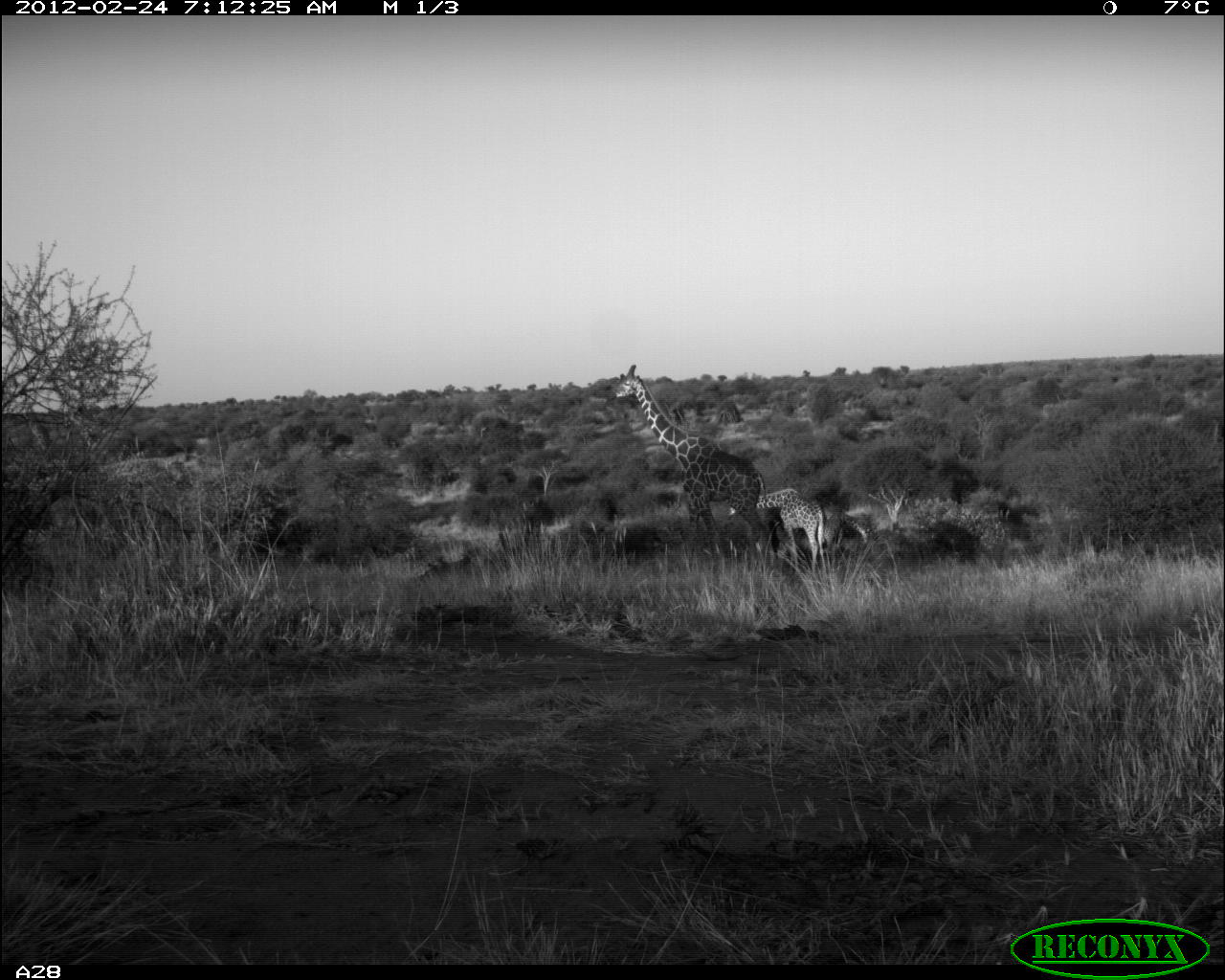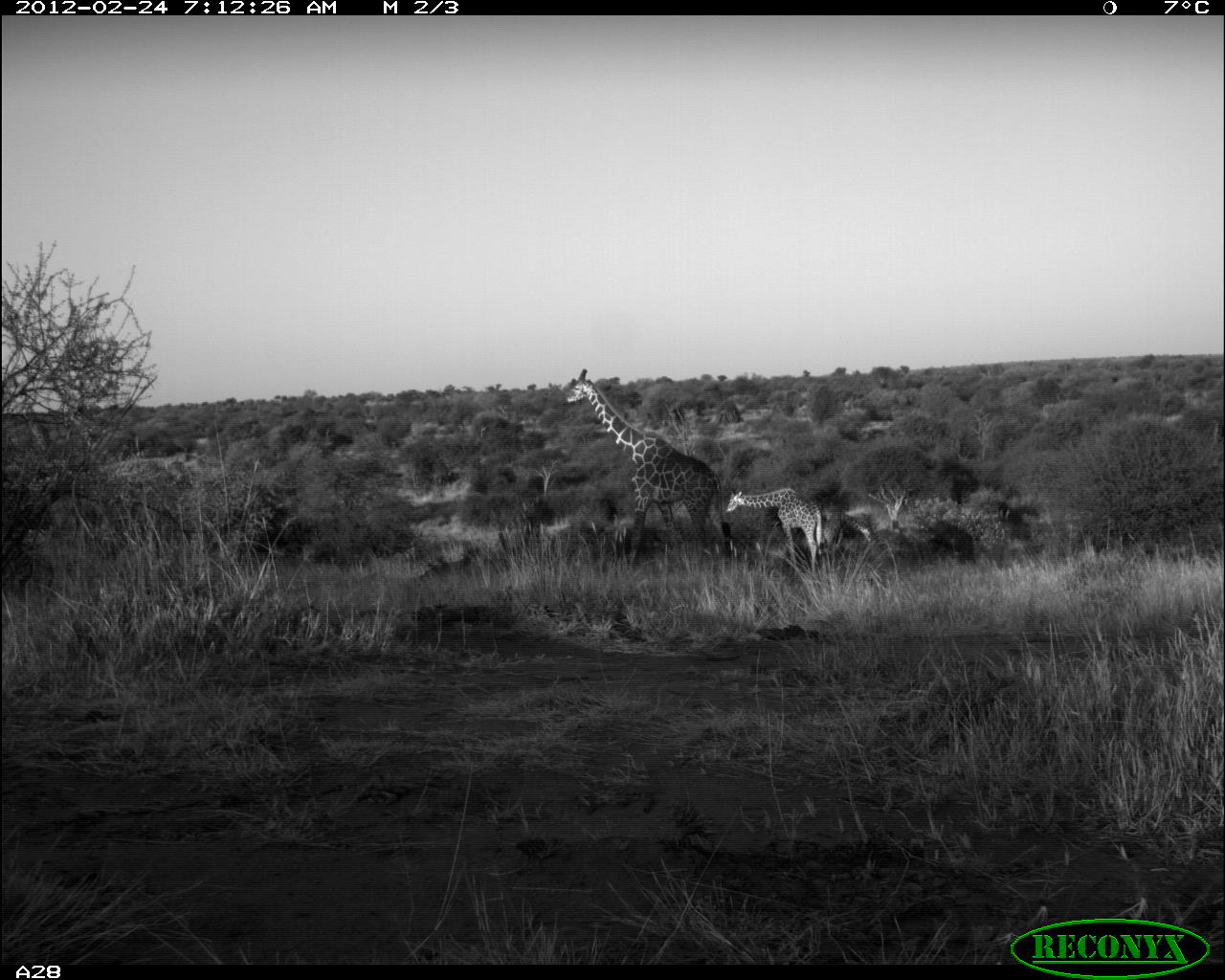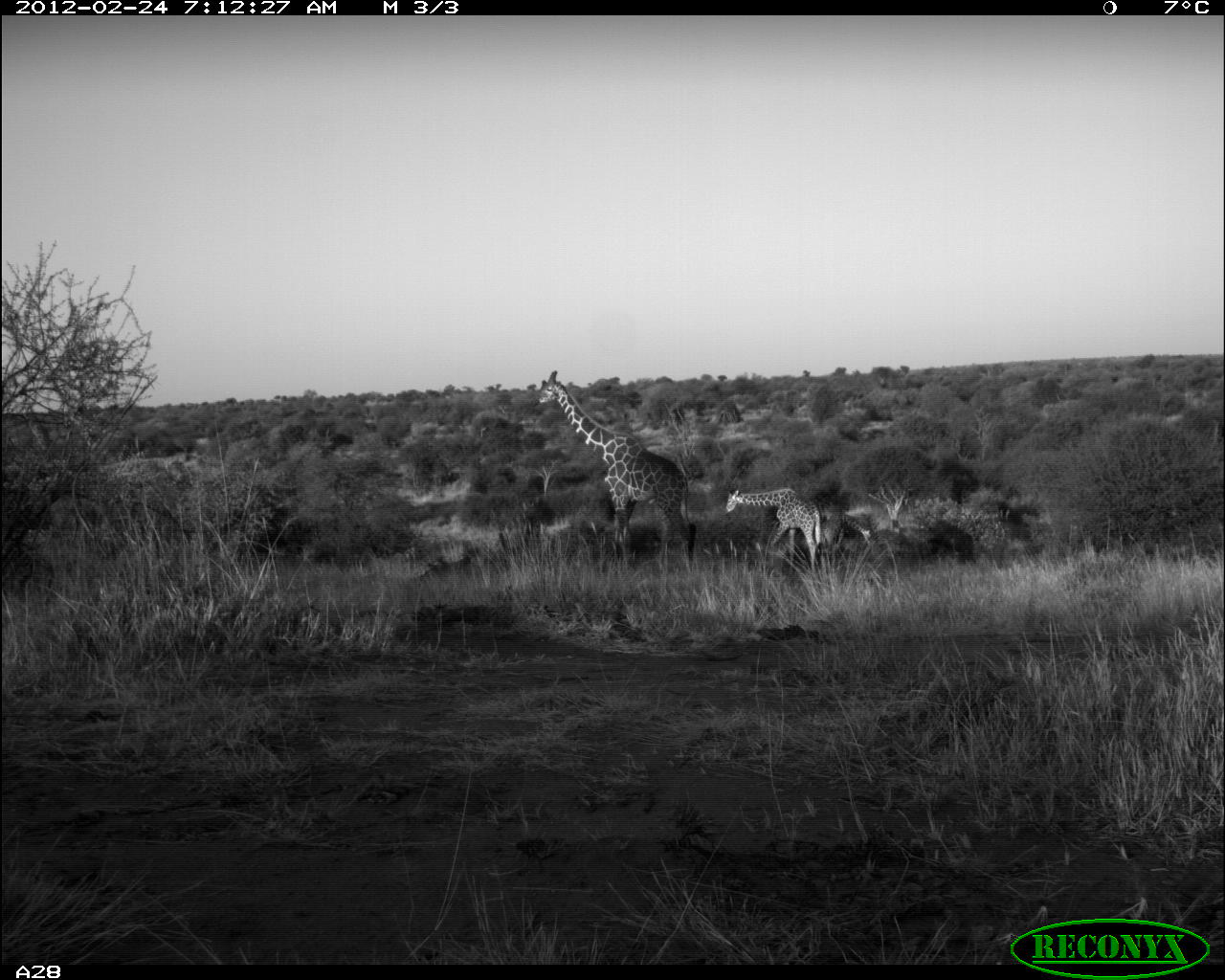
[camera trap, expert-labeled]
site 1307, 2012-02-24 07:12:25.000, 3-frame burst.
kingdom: Animalia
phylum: Chordata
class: Mammalia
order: Artiodactyla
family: Giraffidae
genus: Giraffa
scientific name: Giraffa camelopardalis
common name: giraffe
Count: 2.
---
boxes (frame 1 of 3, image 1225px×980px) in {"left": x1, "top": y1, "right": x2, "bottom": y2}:
giraffa camelopardalis: {"left": 611, "top": 363, "right": 767, "bottom": 562}; {"left": 723, "top": 489, "right": 826, "bottom": 576}; {"left": 820, "top": 510, "right": 871, "bottom": 572}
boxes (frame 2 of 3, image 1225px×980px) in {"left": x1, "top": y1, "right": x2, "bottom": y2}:
giraffa camelopardalis: {"left": 559, "top": 366, "right": 732, "bottom": 570}; {"left": 726, "top": 488, "right": 826, "bottom": 574}; {"left": 809, "top": 510, "right": 872, "bottom": 565}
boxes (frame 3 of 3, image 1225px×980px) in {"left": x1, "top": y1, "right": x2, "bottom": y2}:
giraffa camelopardalis: {"left": 533, "top": 370, "right": 697, "bottom": 569}; {"left": 724, "top": 486, "right": 821, "bottom": 571}; {"left": 822, "top": 510, "right": 874, "bottom": 550}